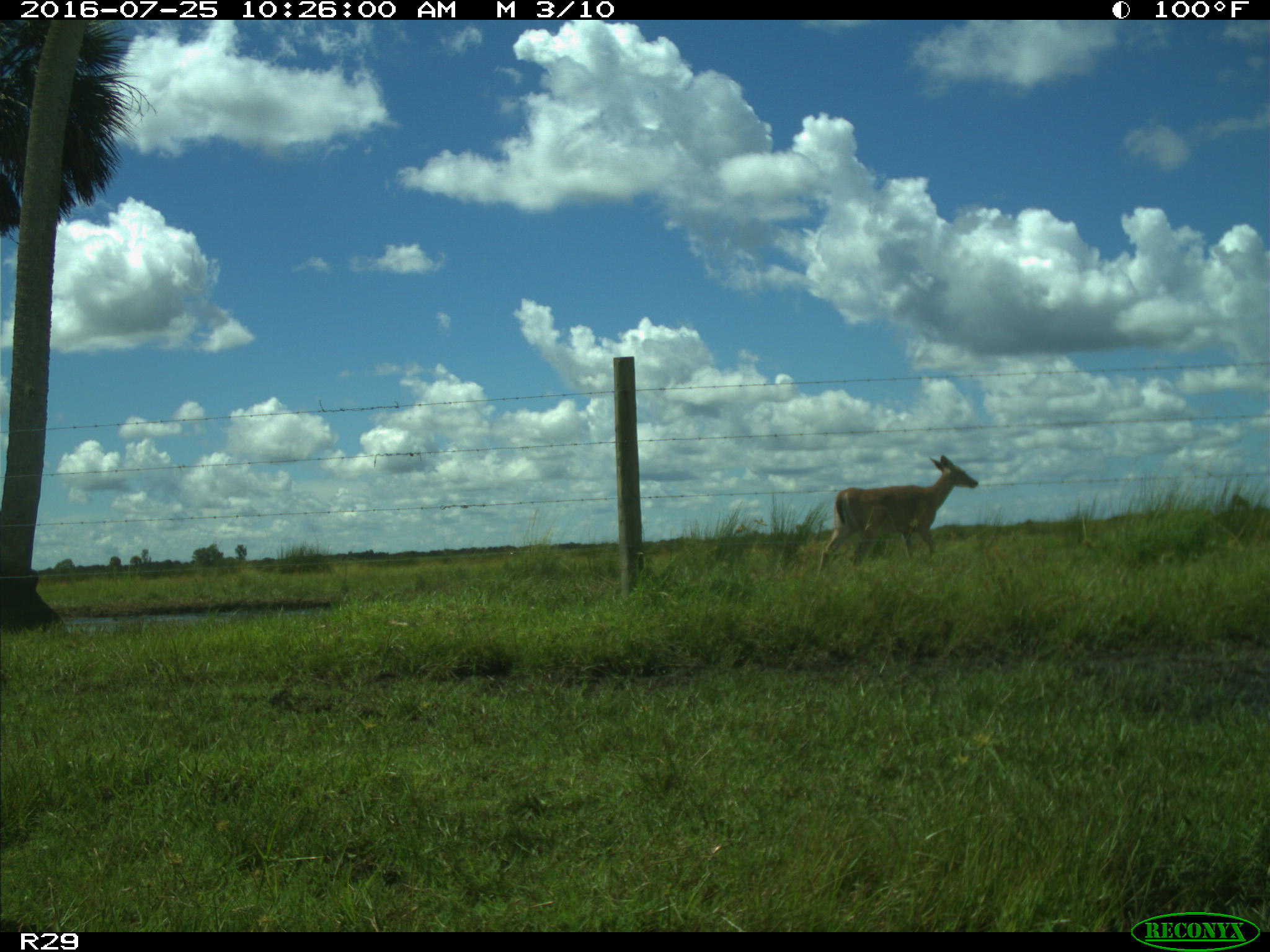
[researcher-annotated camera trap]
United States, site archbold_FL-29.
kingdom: Animalia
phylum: Chordata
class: Mammalia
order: Artiodactyla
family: Cervidae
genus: Odocoileus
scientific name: Odocoileus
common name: deer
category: unidentified deer